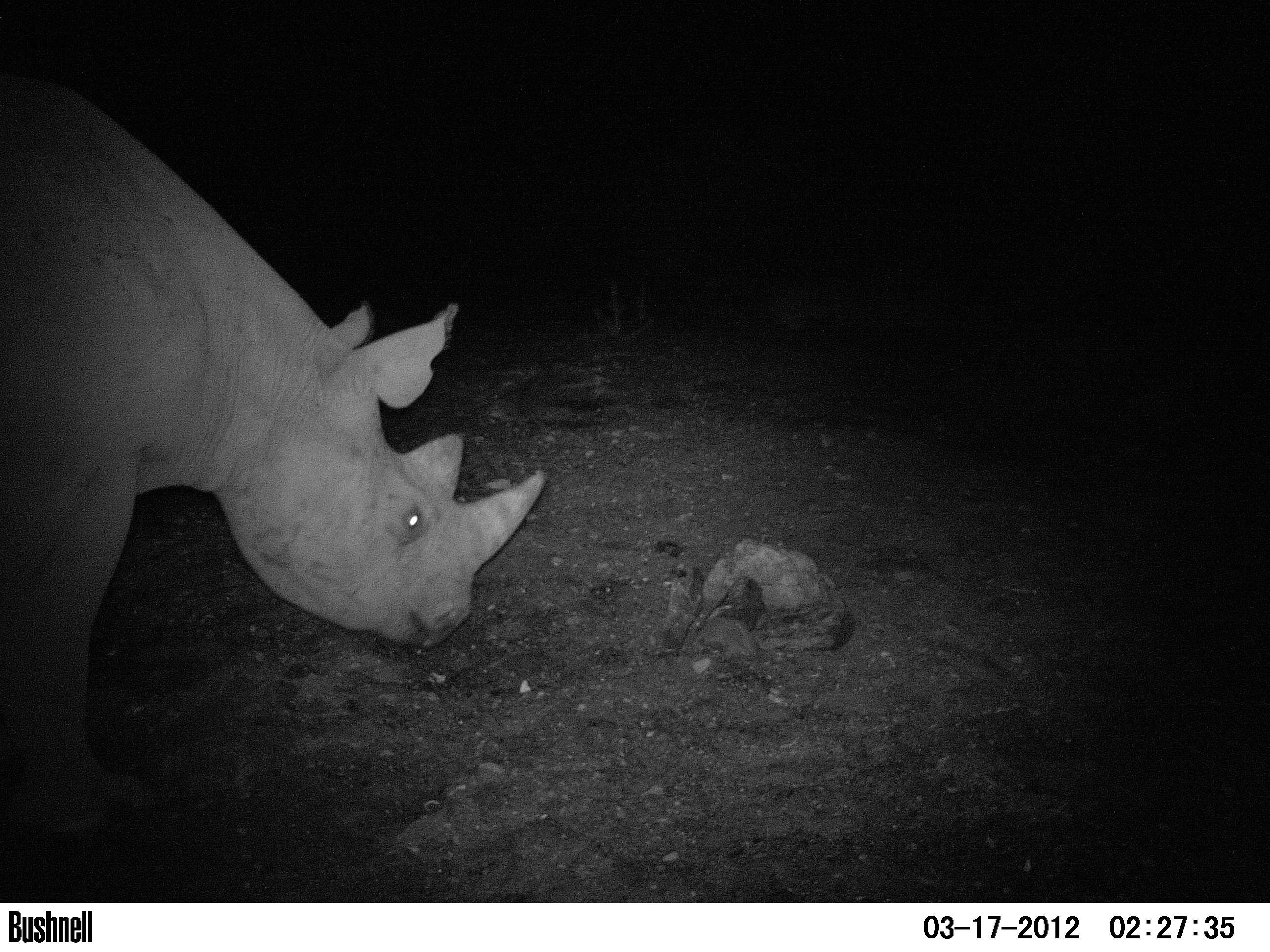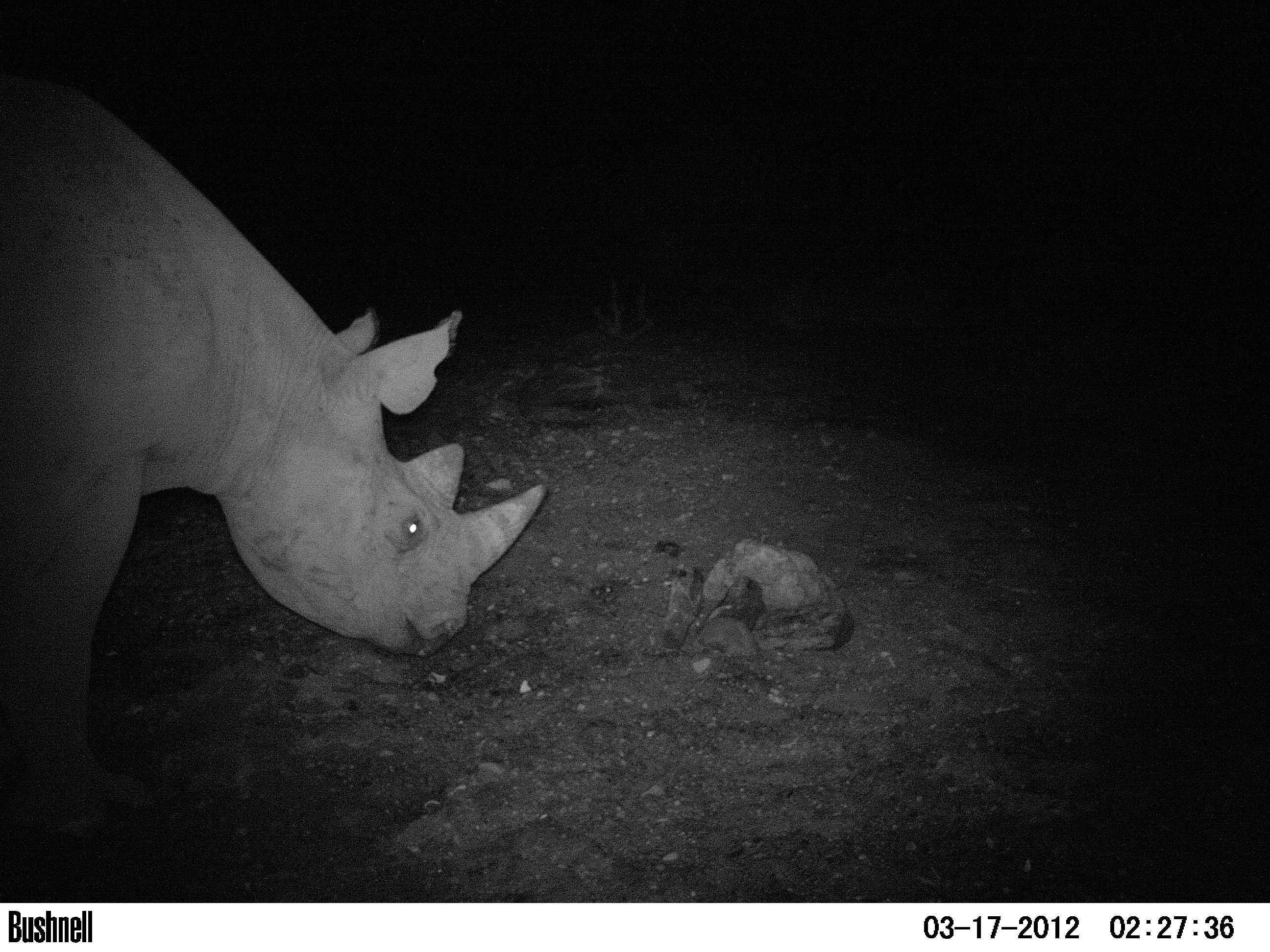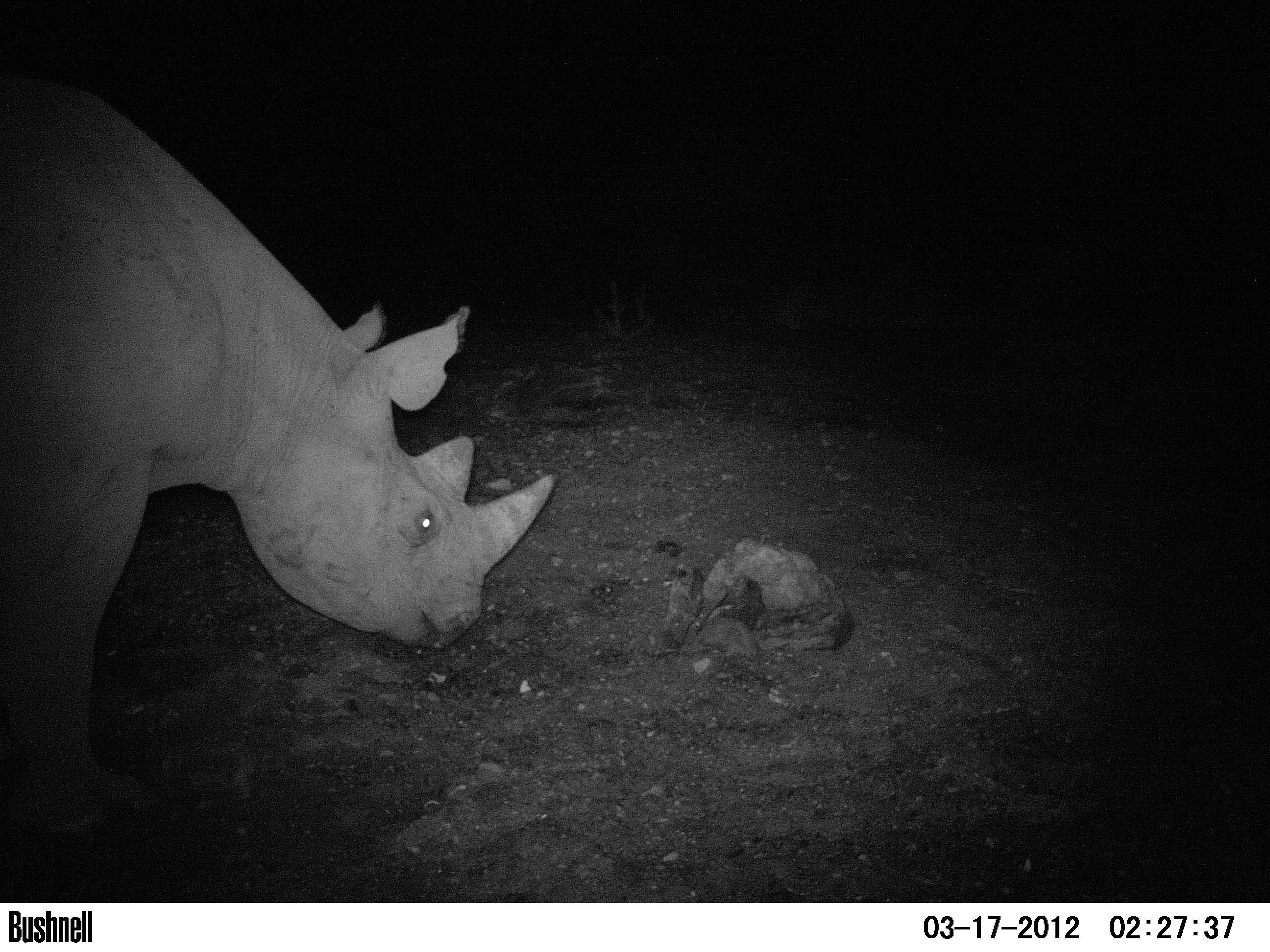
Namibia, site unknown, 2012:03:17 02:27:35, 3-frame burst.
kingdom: Animalia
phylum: Chordata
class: Mammalia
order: Perissodactyla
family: Rhinocerotidae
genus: Diceros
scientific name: Diceros bicornis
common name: black rhinoceros